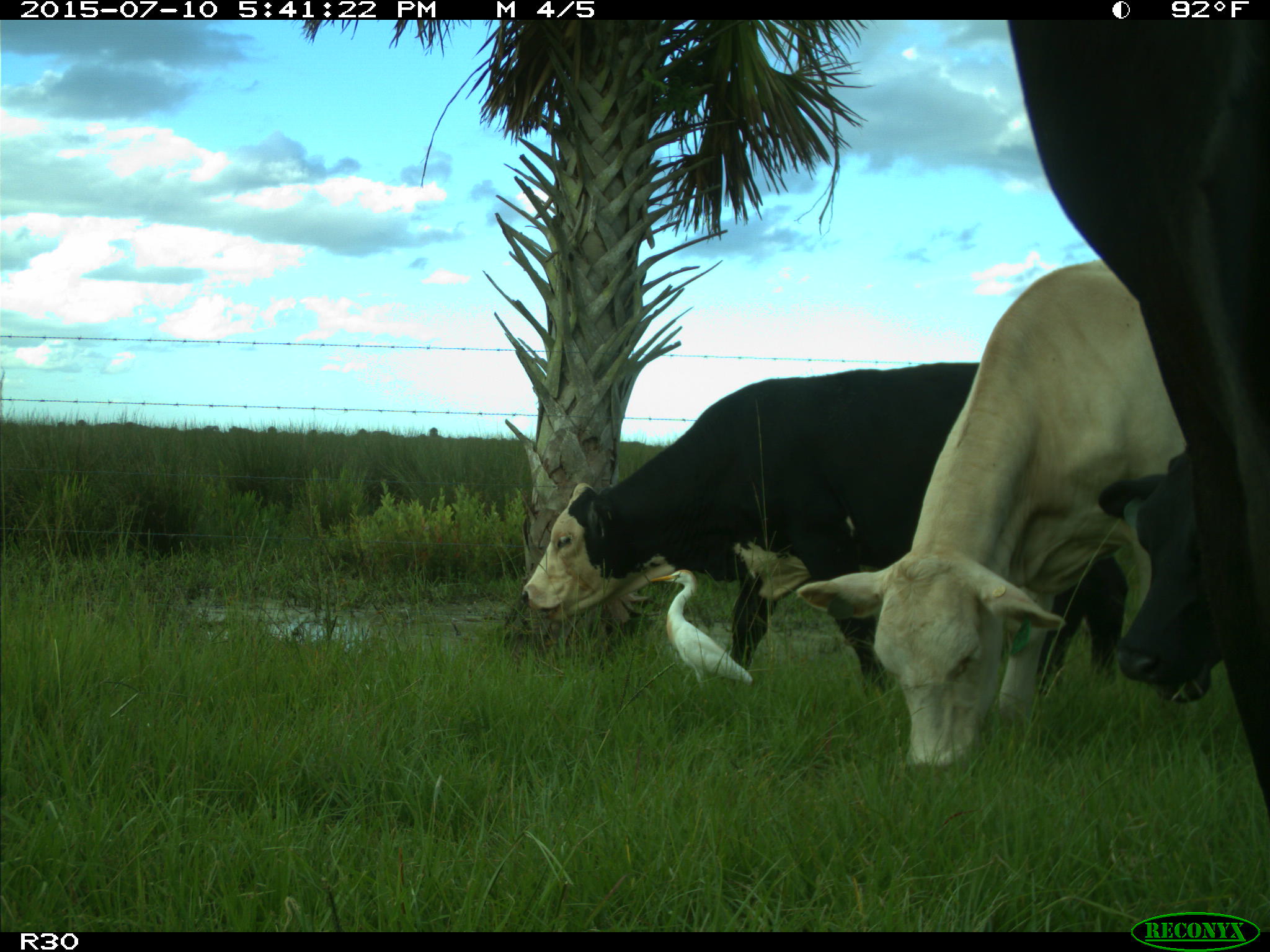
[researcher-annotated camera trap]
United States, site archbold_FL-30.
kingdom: Animalia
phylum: Chordata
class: Mammalia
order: Artiodactyla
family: Bovidae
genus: Bos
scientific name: Bos taurus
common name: domestic cow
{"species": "Bos taurus (domestic cow)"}